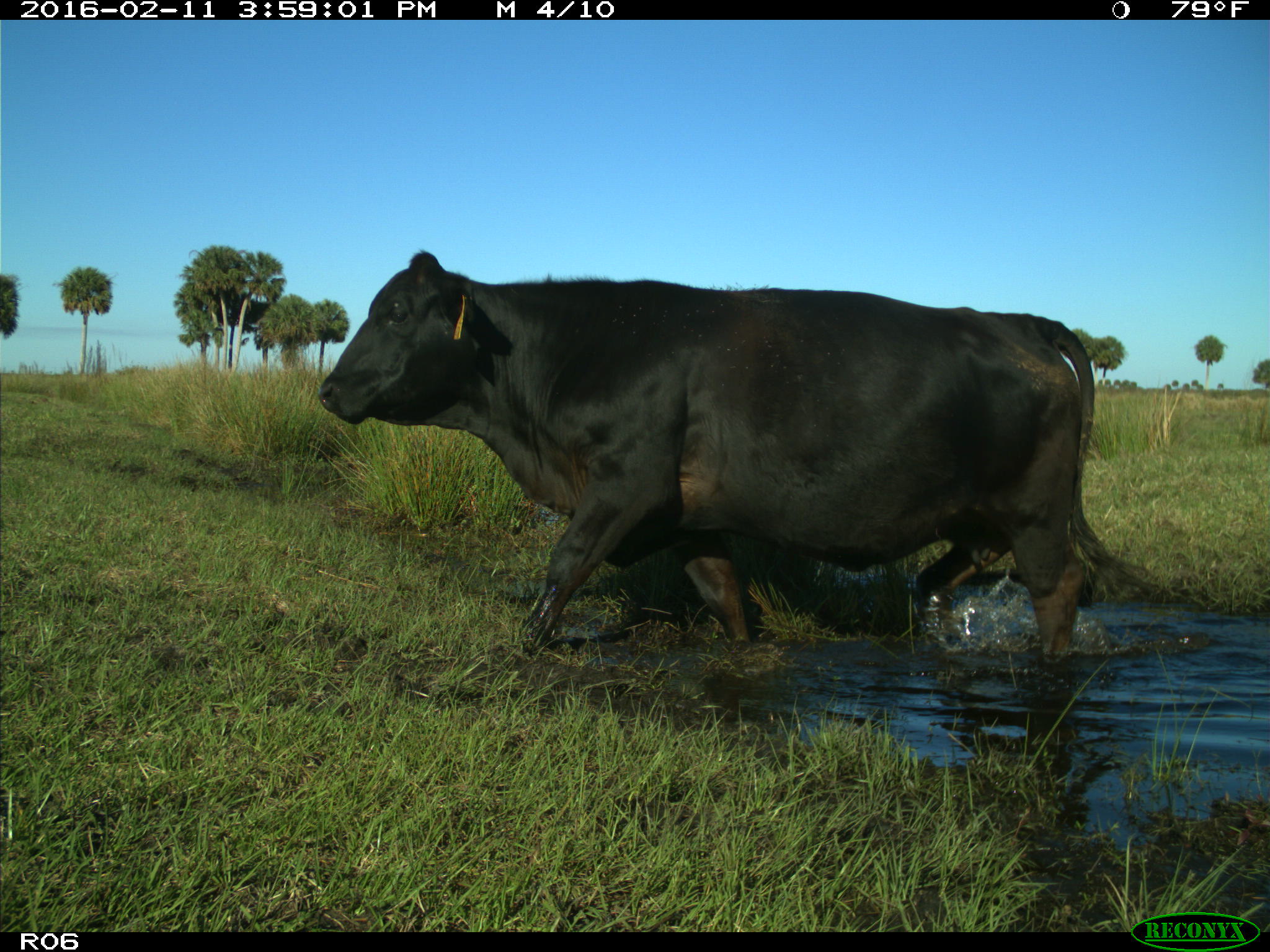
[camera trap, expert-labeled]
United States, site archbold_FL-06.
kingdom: Animalia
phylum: Chordata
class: Mammalia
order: Artiodactyla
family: Bovidae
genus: Bos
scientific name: Bos taurus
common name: domestic cow